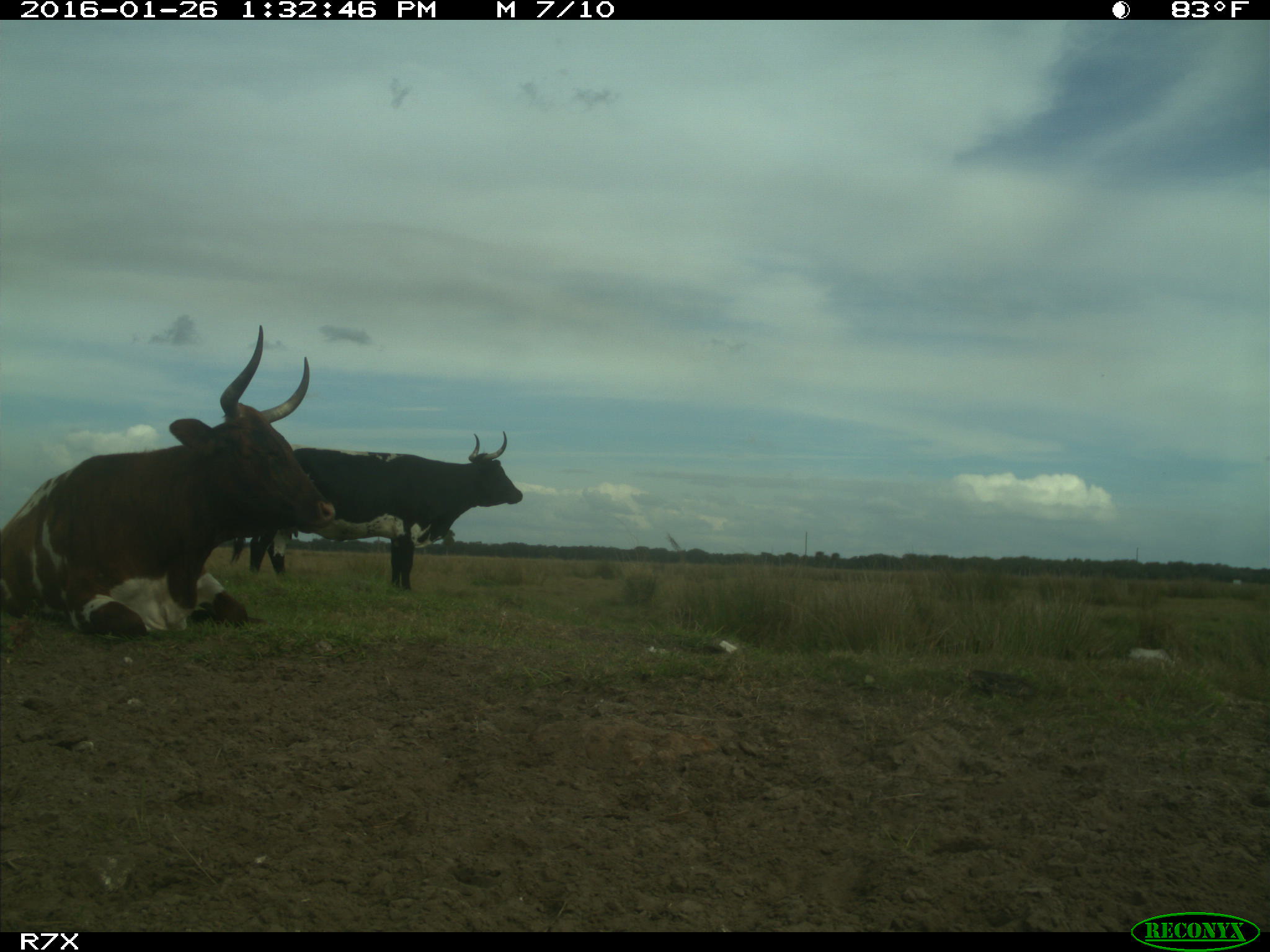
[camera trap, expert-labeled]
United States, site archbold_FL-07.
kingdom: Animalia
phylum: Chordata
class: Mammalia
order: Artiodactyla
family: Bovidae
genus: Bos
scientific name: Bos taurus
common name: domestic cow